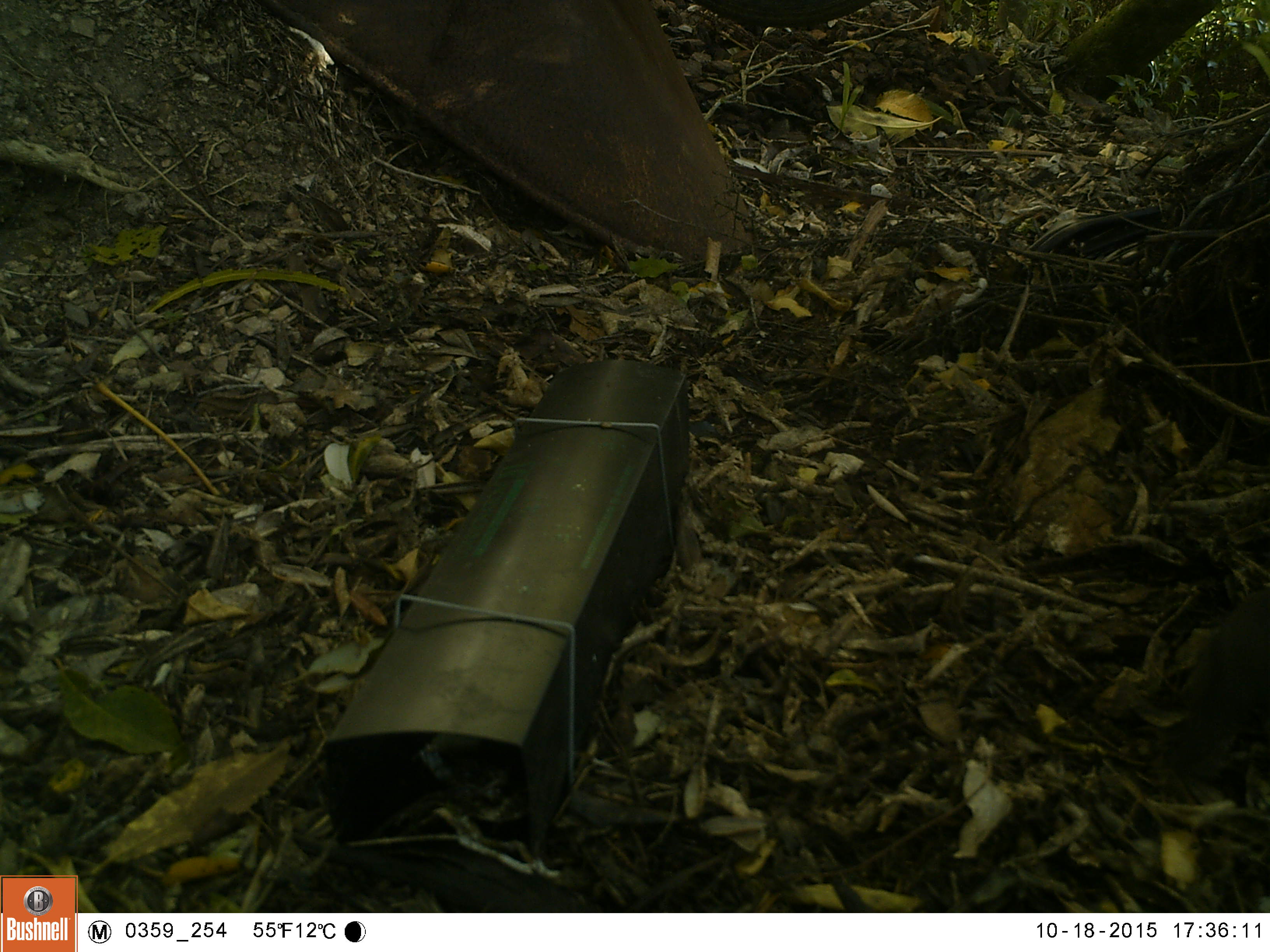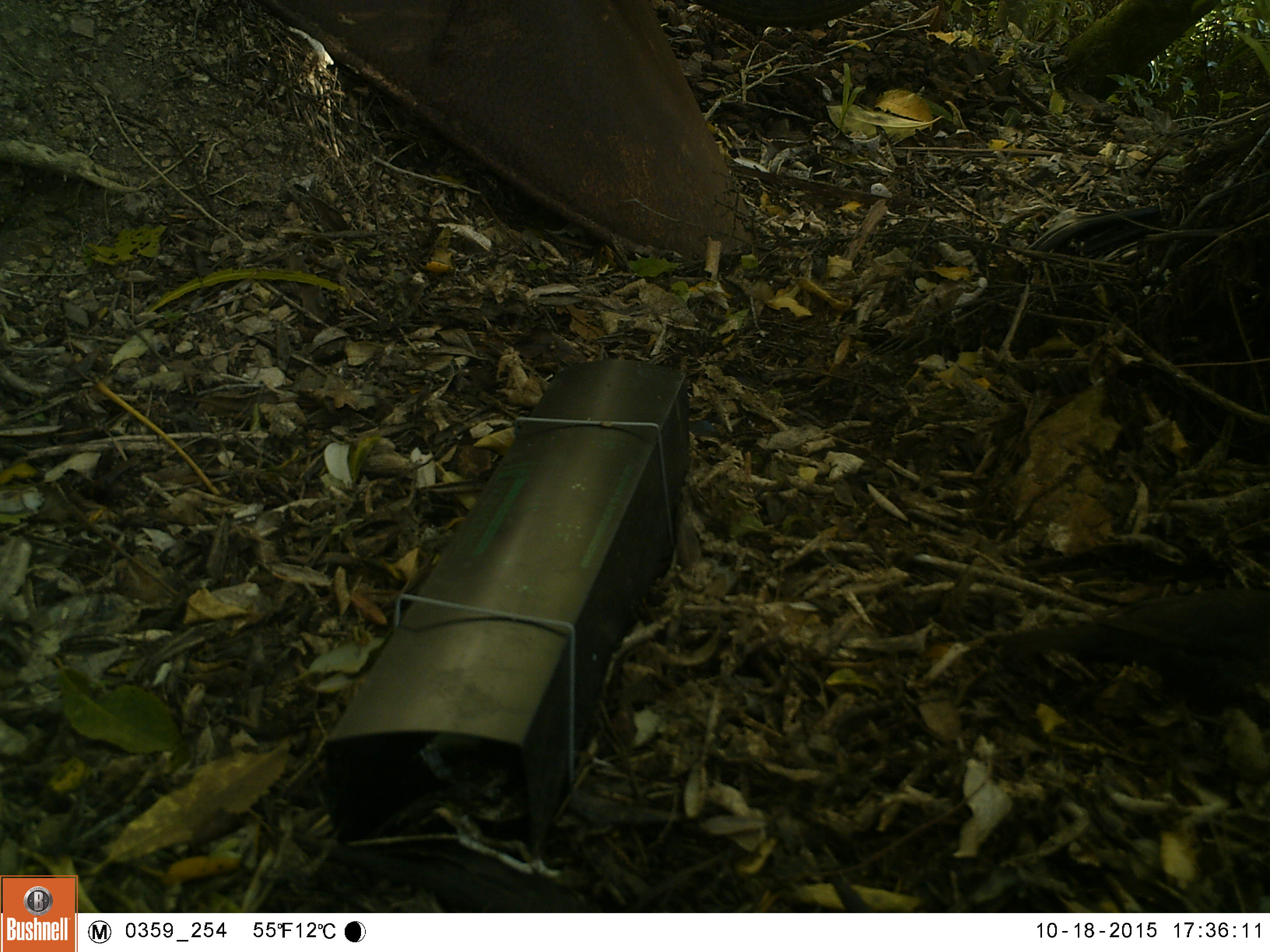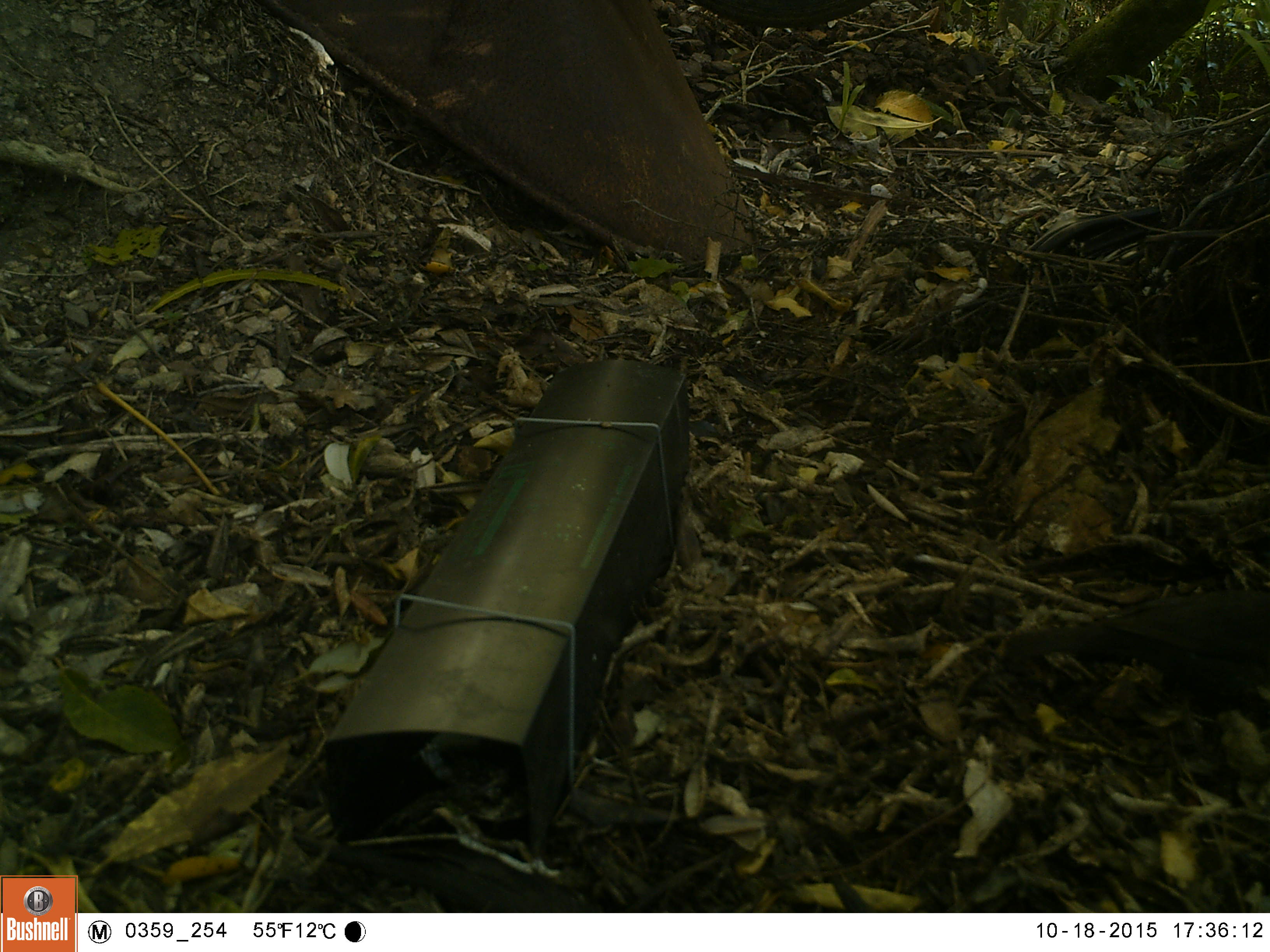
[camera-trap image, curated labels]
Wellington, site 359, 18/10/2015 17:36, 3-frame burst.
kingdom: Animalia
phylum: Chordata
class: Aves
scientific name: Aves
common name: bird